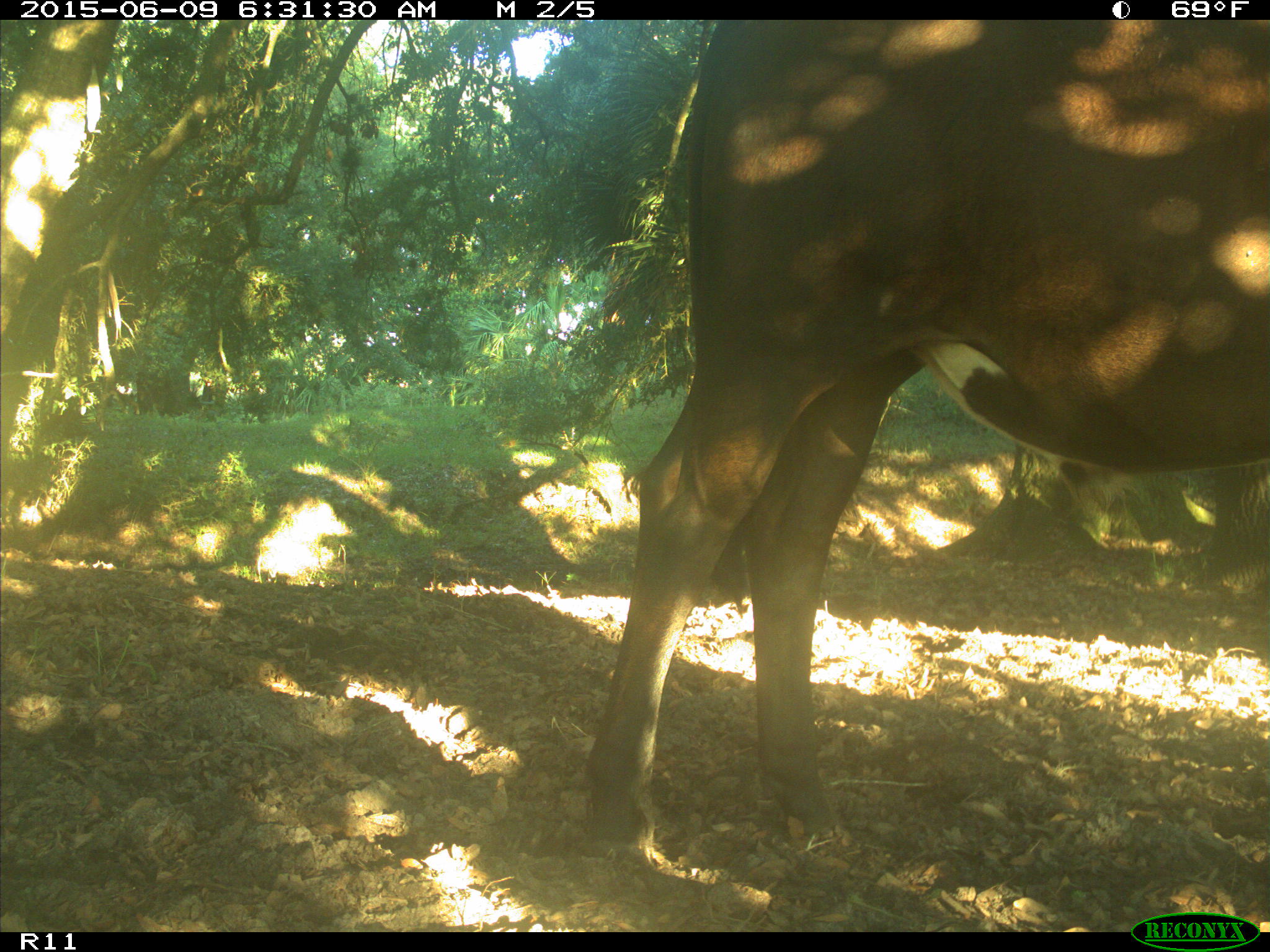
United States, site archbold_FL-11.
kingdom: Animalia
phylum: Chordata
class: Mammalia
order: Artiodactyla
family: Bovidae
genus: Bos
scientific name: Bos taurus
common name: domestic cow